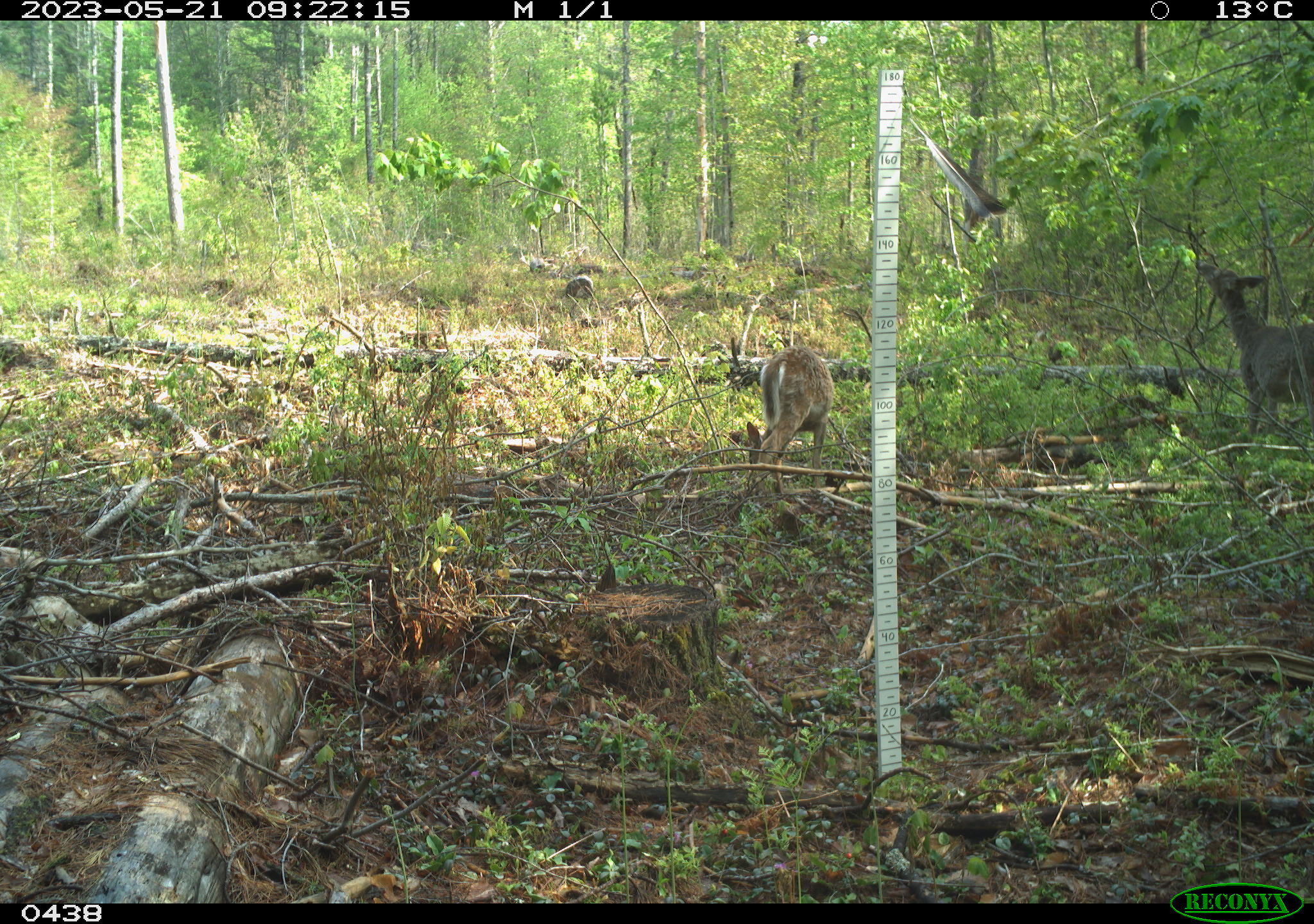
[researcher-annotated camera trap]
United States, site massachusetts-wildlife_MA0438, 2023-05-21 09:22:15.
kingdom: Animalia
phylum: Chordata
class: Mammalia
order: Artiodactyla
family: Cervidae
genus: Odocoileus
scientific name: Odocoileus virginianus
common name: white-tailed deer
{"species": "white-tailed deer (Odocoileus virginianus)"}